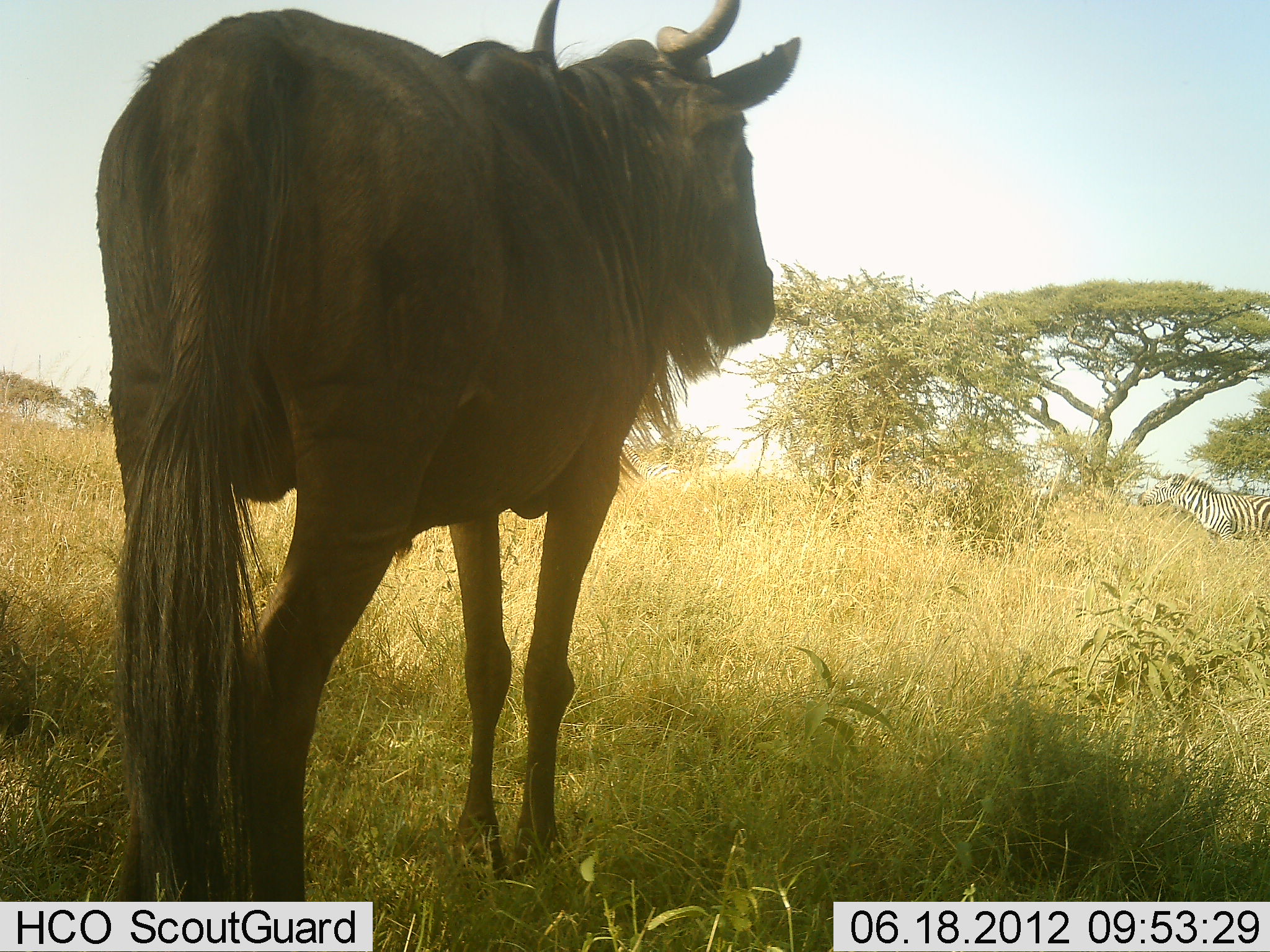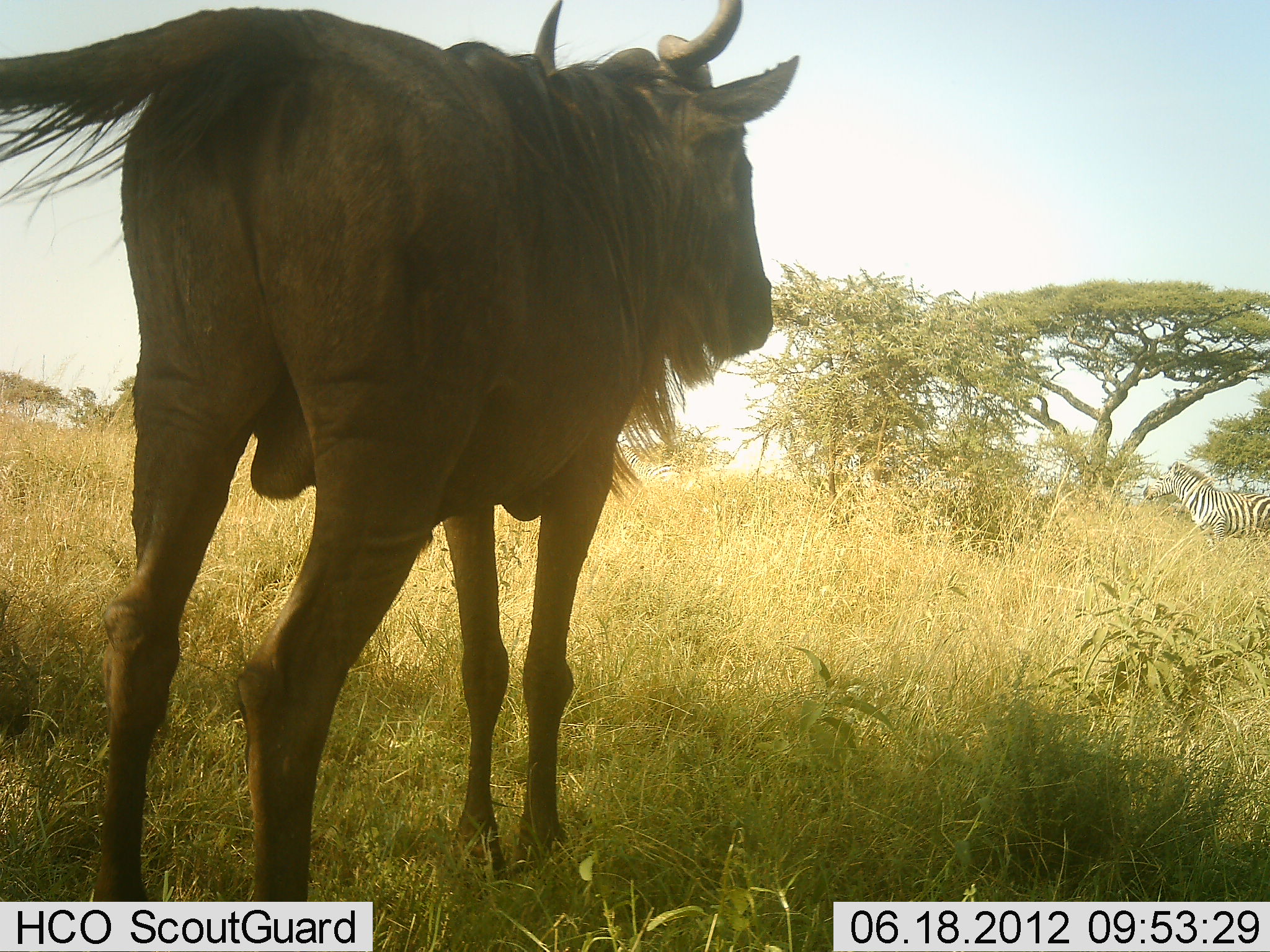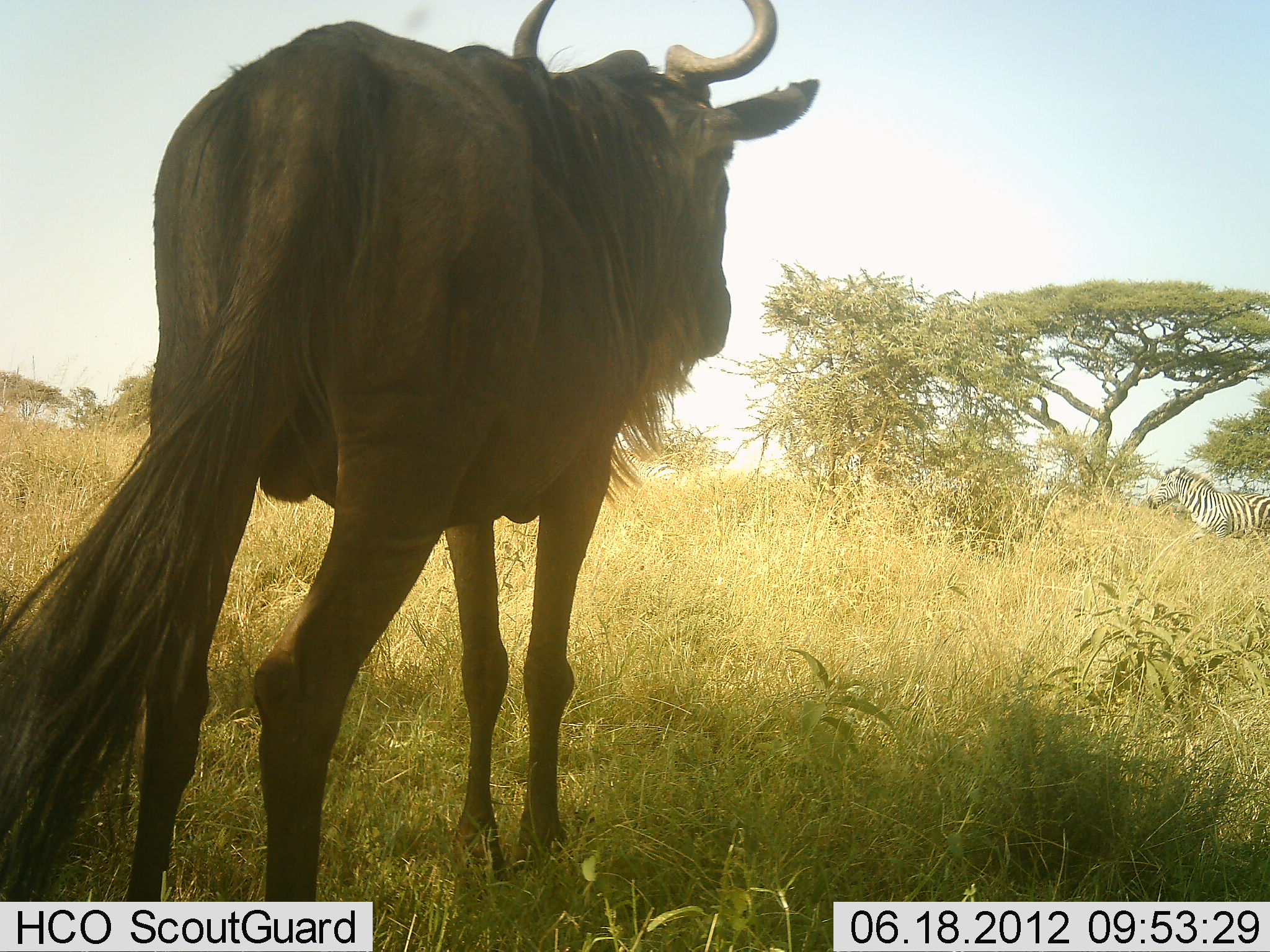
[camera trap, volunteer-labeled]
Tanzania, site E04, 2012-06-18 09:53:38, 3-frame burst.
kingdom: Animalia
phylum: Chordata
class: Mammalia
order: Artiodactyla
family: Bovidae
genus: Connochaetes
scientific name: Connochaetes taurinus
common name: blue wildebeest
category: wildebeest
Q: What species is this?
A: Wildebeest (blue wildebeest) (Connochaetes taurinus).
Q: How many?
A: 1.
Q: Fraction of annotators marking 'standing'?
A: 100%.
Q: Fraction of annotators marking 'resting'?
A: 0%.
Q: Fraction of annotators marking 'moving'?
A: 0%.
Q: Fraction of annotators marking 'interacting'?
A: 0%.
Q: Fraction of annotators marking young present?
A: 0%.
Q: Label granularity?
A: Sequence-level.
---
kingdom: Animalia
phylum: Chordata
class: Mammalia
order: Perissodactyla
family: Equidae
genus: Equus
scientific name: Equus quagga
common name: plains zebra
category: zebra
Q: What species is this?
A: Zebra (plains zebra) (Equus quagga).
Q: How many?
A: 1.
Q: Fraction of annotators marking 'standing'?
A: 90%.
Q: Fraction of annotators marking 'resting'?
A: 0%.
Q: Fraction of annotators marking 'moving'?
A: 0%.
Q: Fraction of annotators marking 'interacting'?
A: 0%.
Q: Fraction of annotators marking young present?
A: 0%.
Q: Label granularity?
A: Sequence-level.